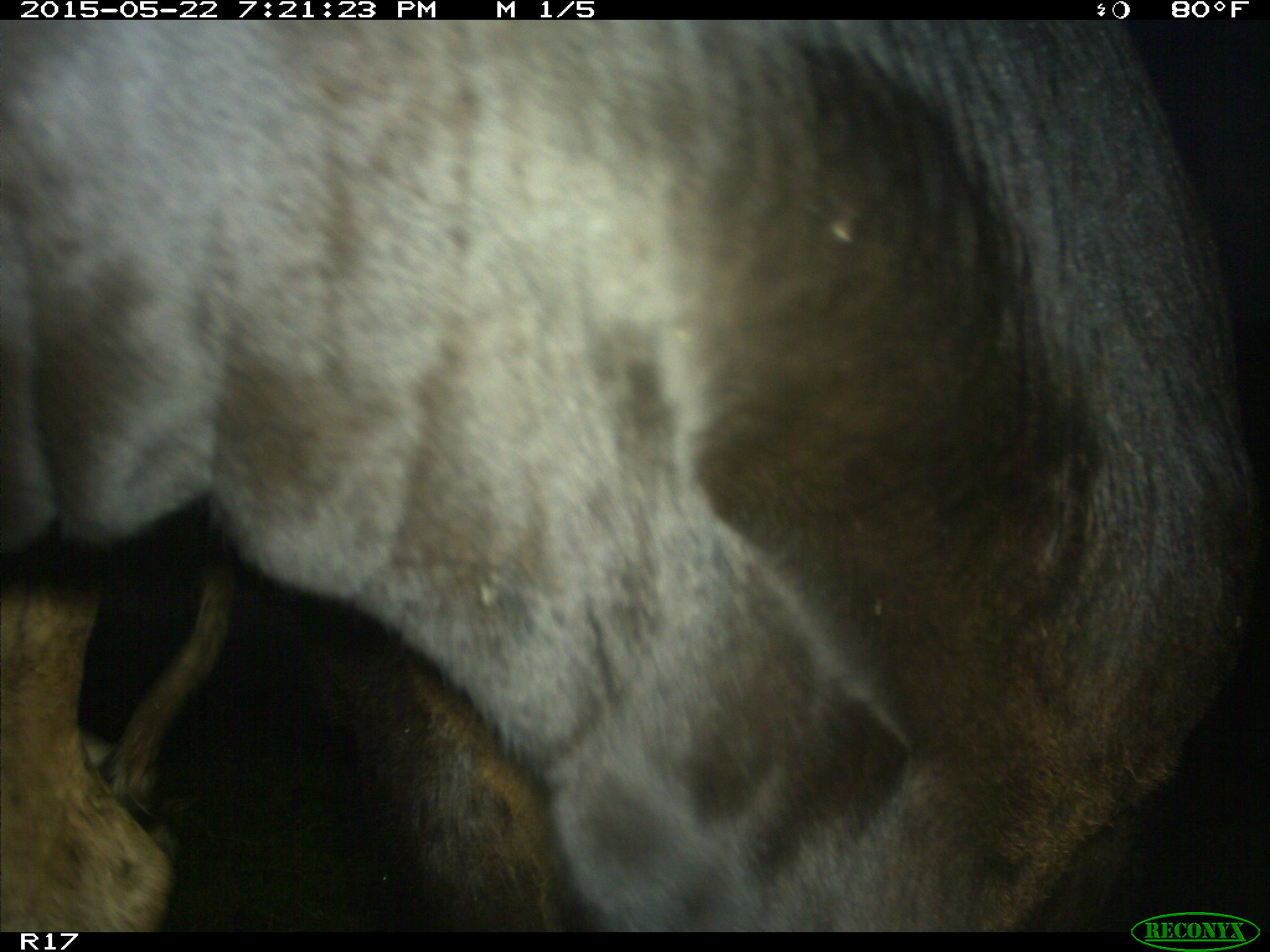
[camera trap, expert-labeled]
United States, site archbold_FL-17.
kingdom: Animalia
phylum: Chordata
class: Mammalia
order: Artiodactyla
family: Bovidae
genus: Bos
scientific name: Bos taurus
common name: domestic cow